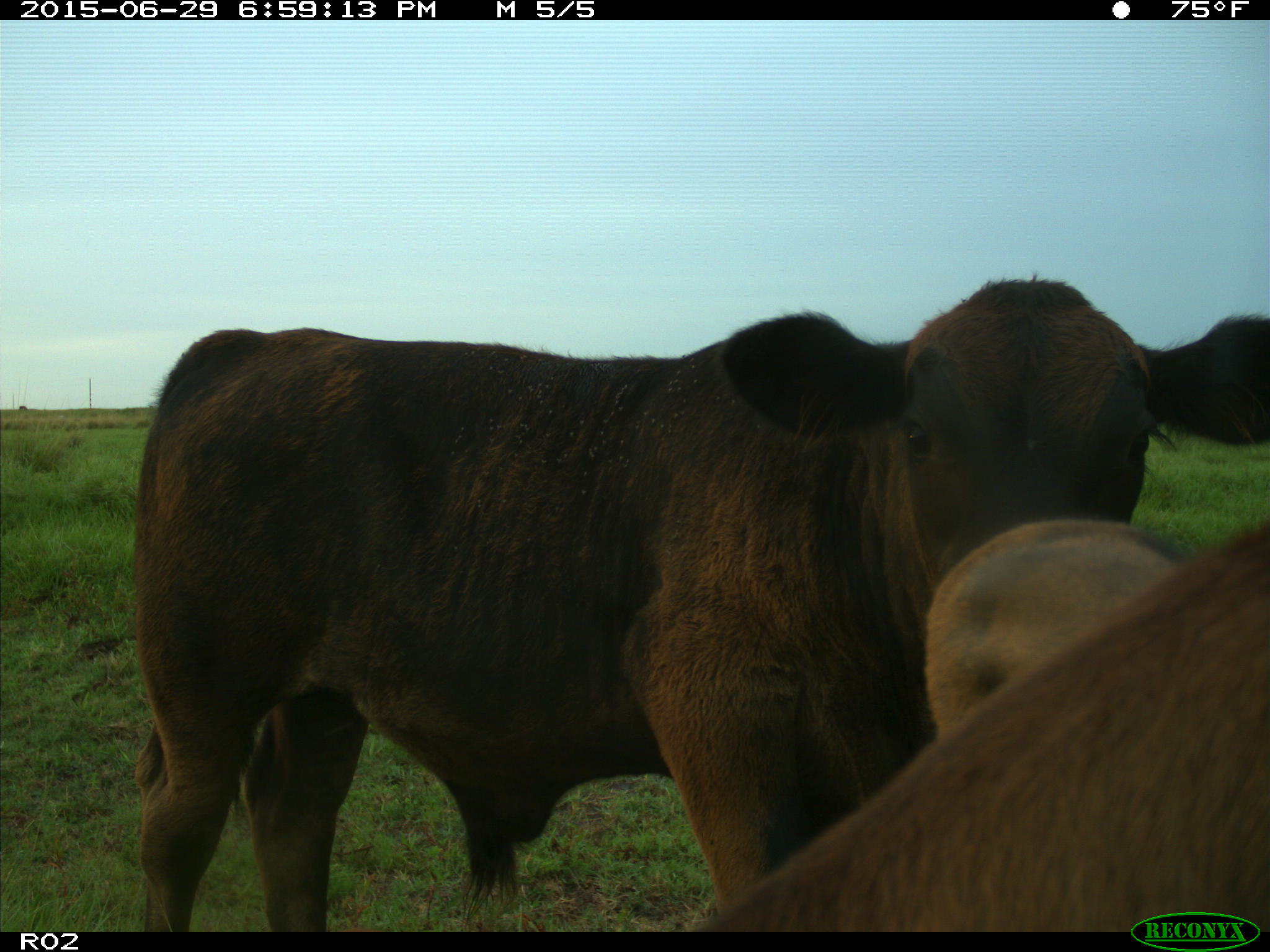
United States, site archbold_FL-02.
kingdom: Animalia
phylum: Chordata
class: Mammalia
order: Artiodactyla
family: Bovidae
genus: Bos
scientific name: Bos taurus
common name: domestic cow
Bos taurus (domestic cow).